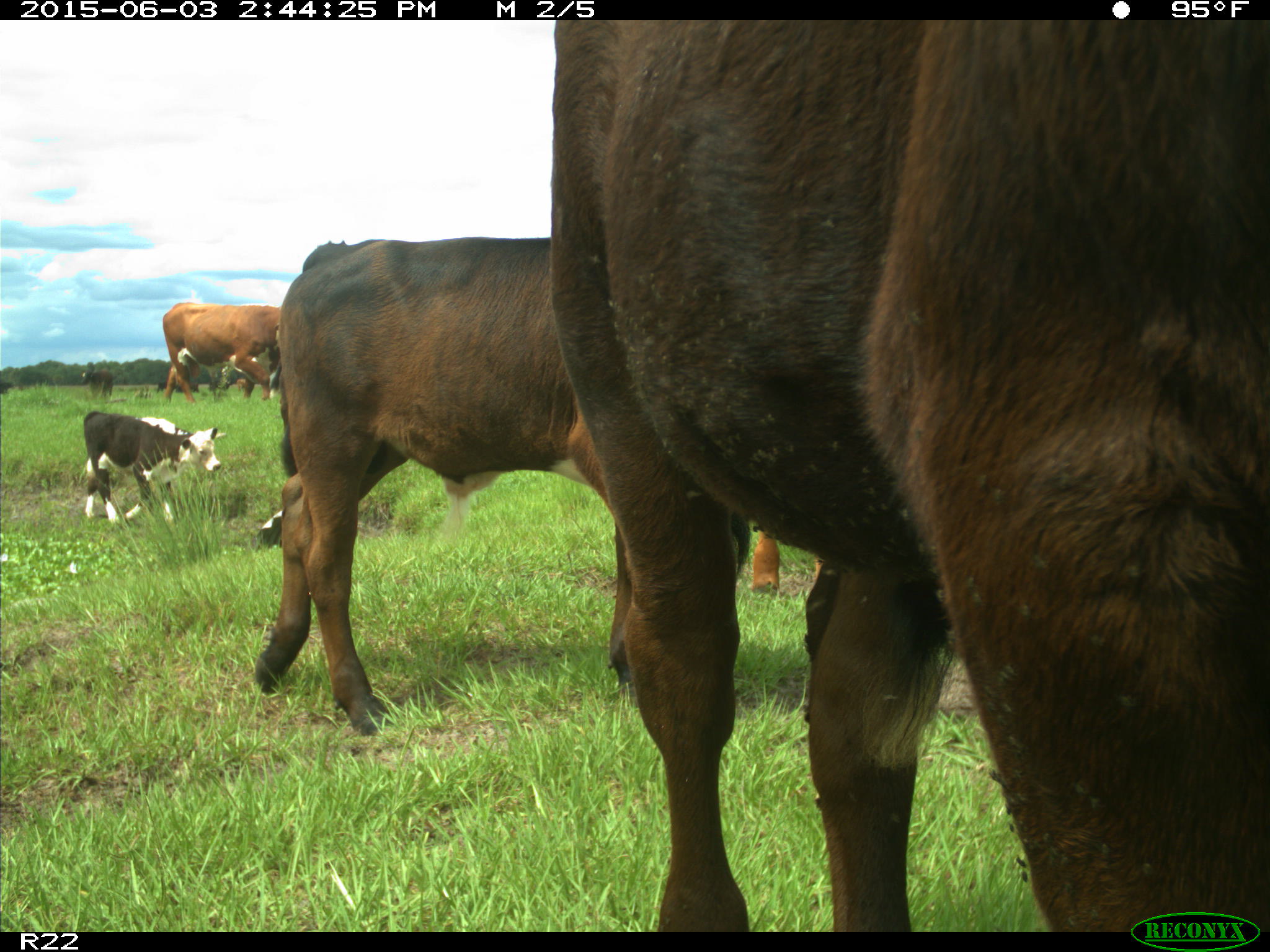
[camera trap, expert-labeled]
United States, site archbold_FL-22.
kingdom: Animalia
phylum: Chordata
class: Mammalia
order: Artiodactyla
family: Bovidae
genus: Bos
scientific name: Bos taurus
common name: domestic cow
Bos taurus (domestic cow).